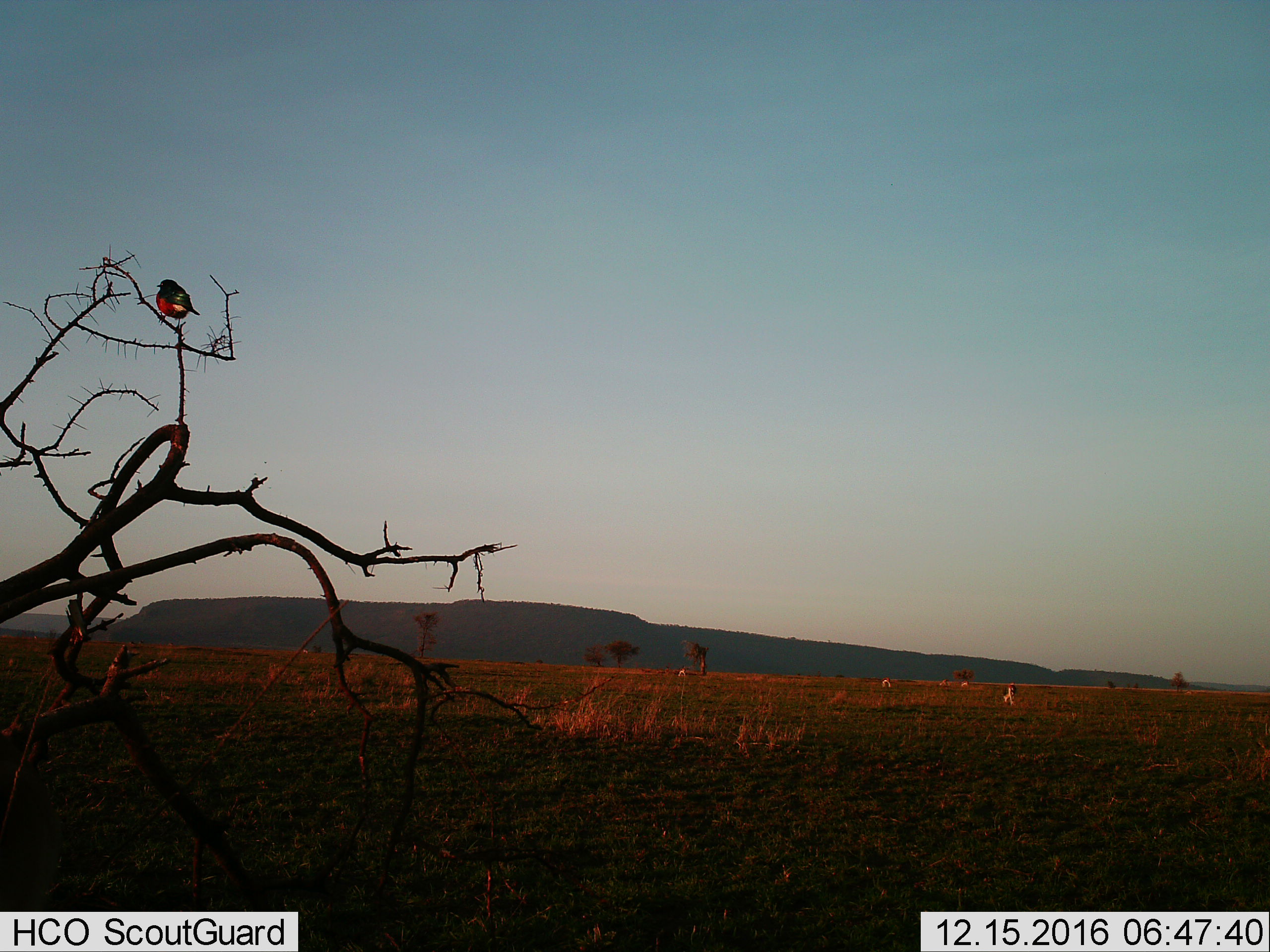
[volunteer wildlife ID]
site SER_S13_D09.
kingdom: Animalia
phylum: Chordata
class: Aves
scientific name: Aves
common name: bird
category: birdother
Birdother (bird) (Aves), count 1. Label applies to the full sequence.